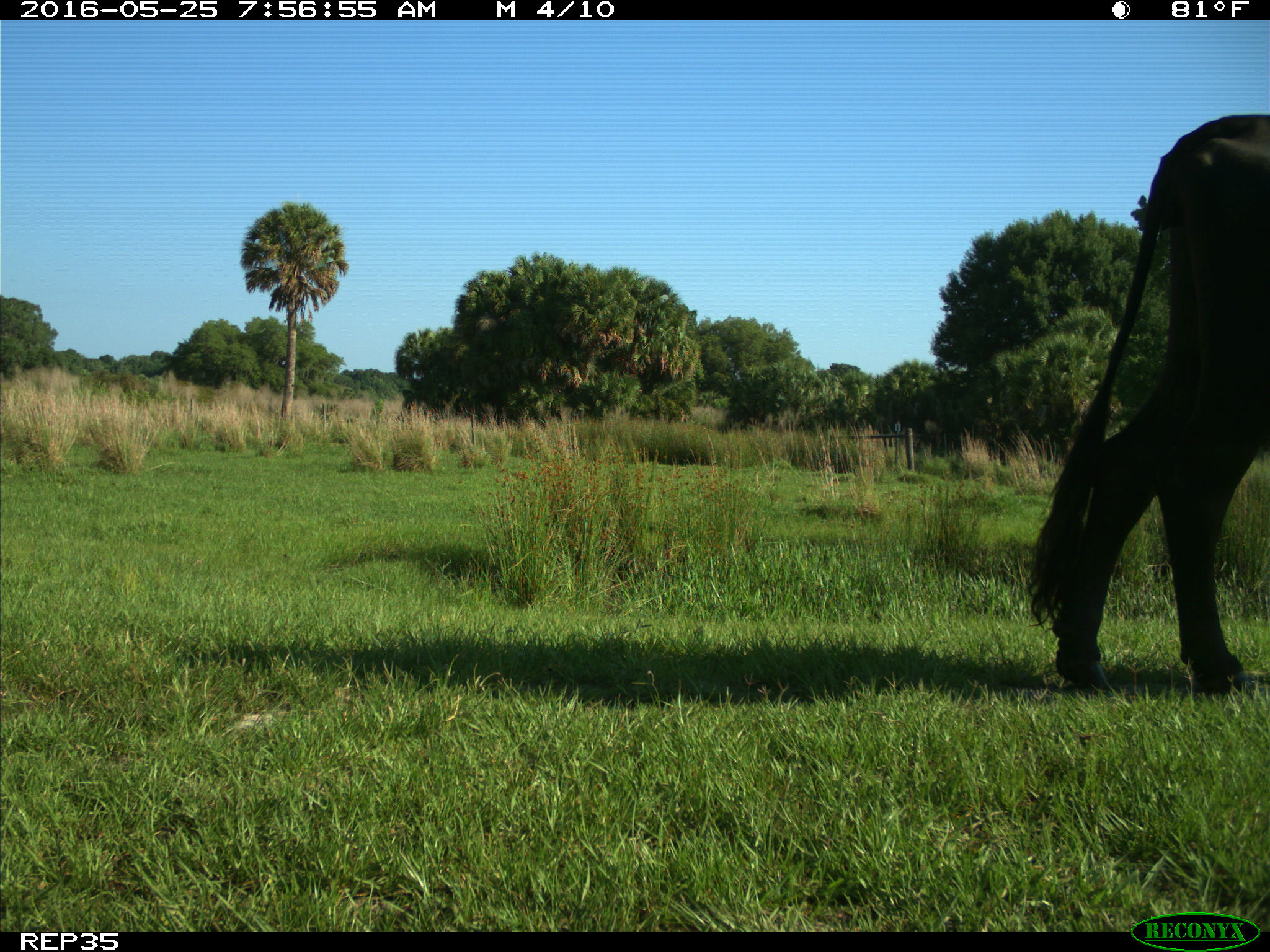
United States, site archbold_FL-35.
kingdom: Animalia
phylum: Chordata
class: Mammalia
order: Artiodactyla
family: Bovidae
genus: Bos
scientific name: Bos taurus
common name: domestic cow